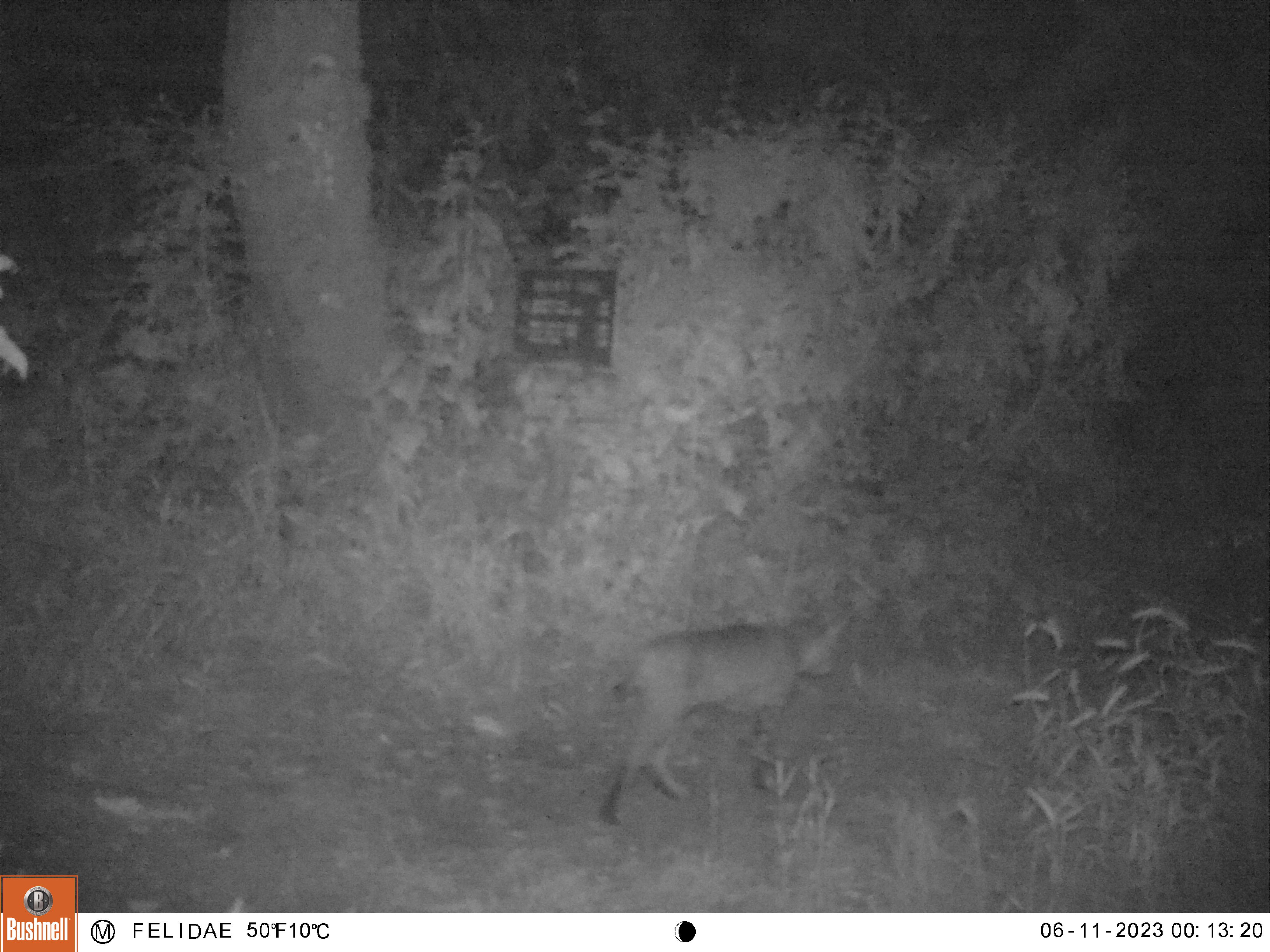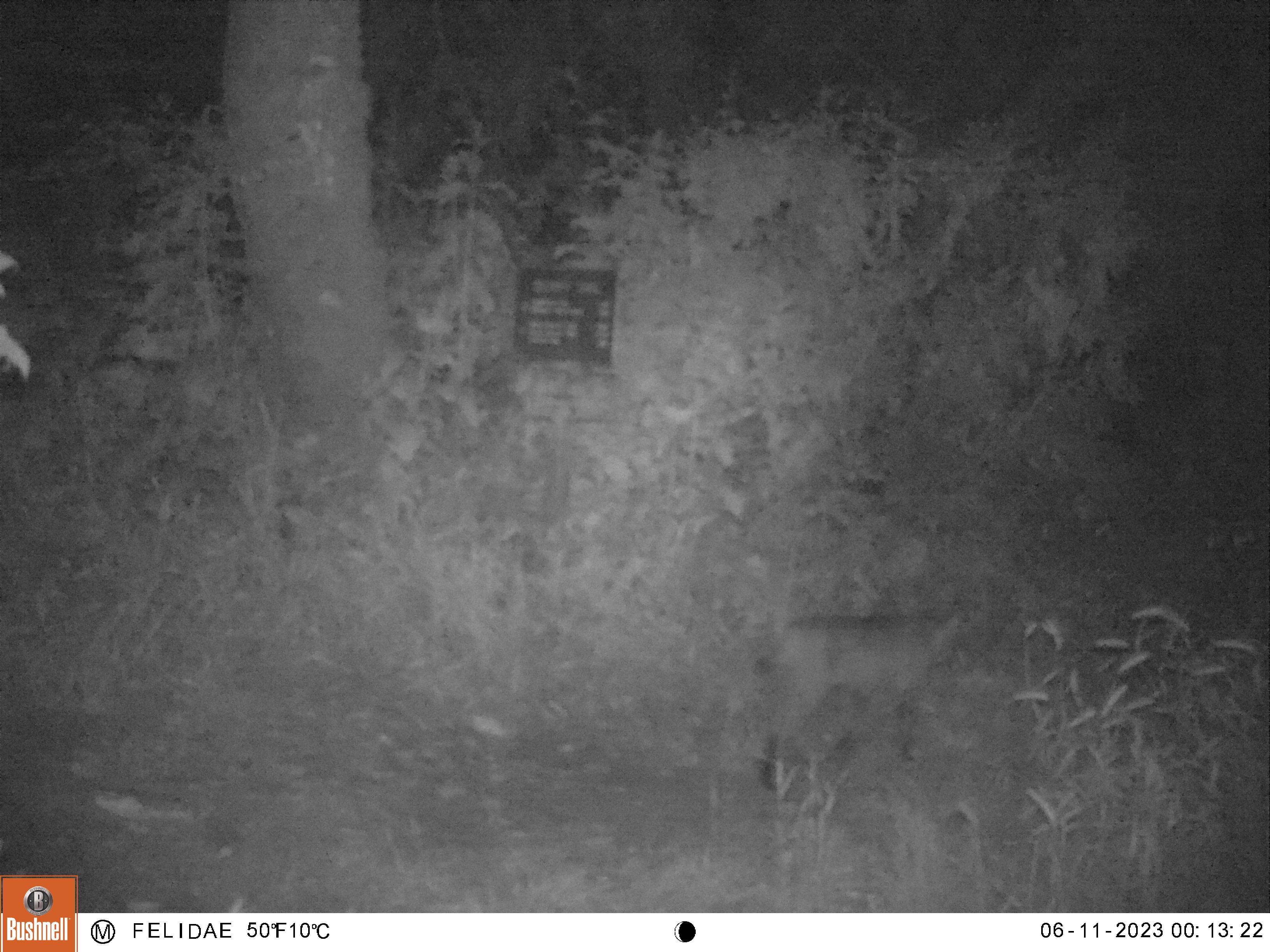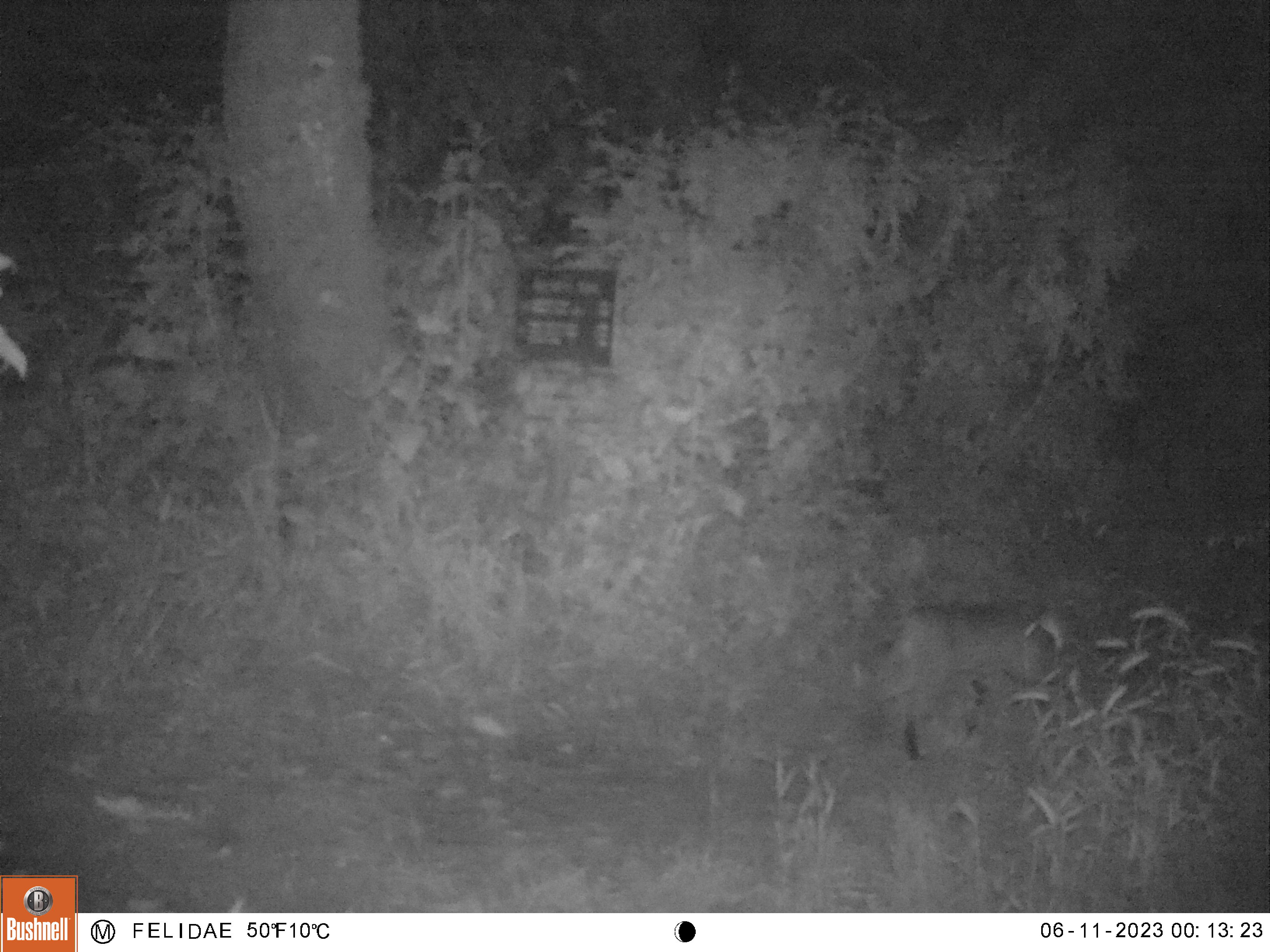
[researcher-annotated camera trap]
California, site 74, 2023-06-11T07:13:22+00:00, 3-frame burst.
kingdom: Animalia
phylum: Chordata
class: Mammalia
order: Carnivora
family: Felidae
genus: Lynx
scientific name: Lynx rufus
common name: bobcat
Bobcat (Lynx rufus).